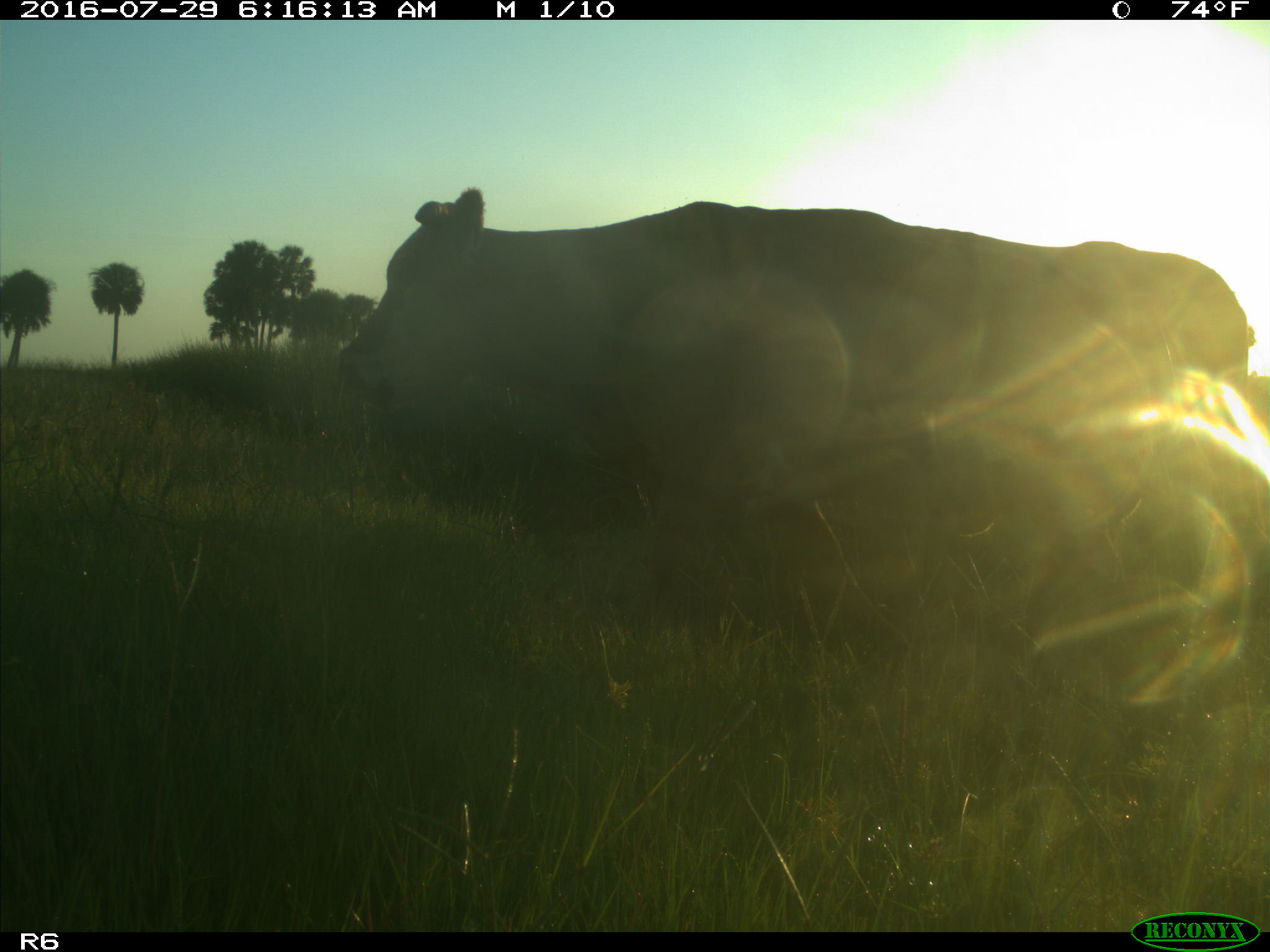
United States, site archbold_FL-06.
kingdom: Animalia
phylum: Chordata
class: Mammalia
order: Artiodactyla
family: Bovidae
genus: Bos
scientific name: Bos taurus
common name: domestic cow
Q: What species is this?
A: Bos taurus (domestic cow).